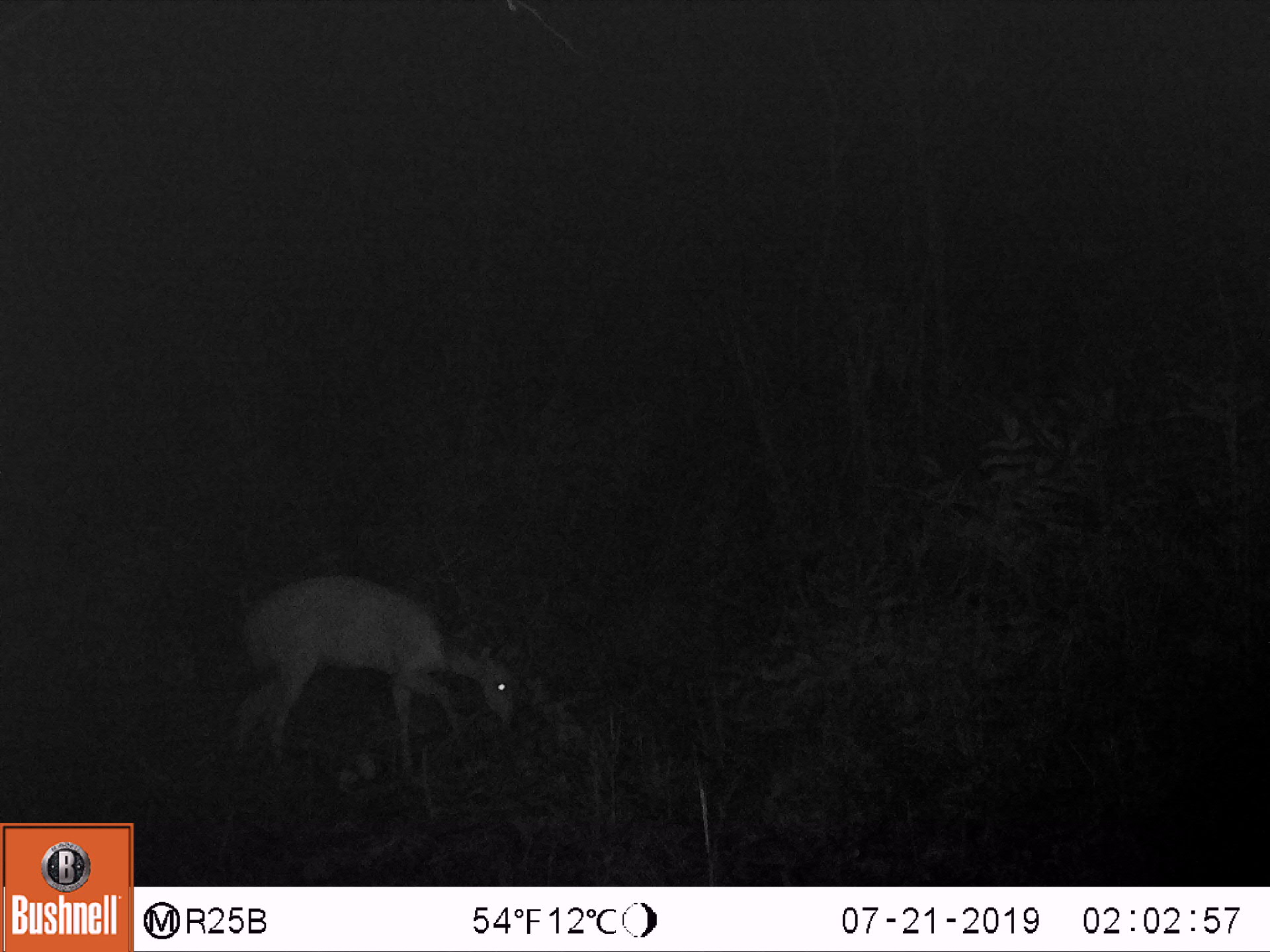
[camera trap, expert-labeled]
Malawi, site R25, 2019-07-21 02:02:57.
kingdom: Animalia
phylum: Chordata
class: Mammalia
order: Artiodactyla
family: Bovidae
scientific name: Antilopinae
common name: small antelope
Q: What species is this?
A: Small antelope (Antilopinae).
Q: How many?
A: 1.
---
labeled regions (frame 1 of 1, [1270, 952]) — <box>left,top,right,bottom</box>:
small antelope: <box>203,554,534,798</box>